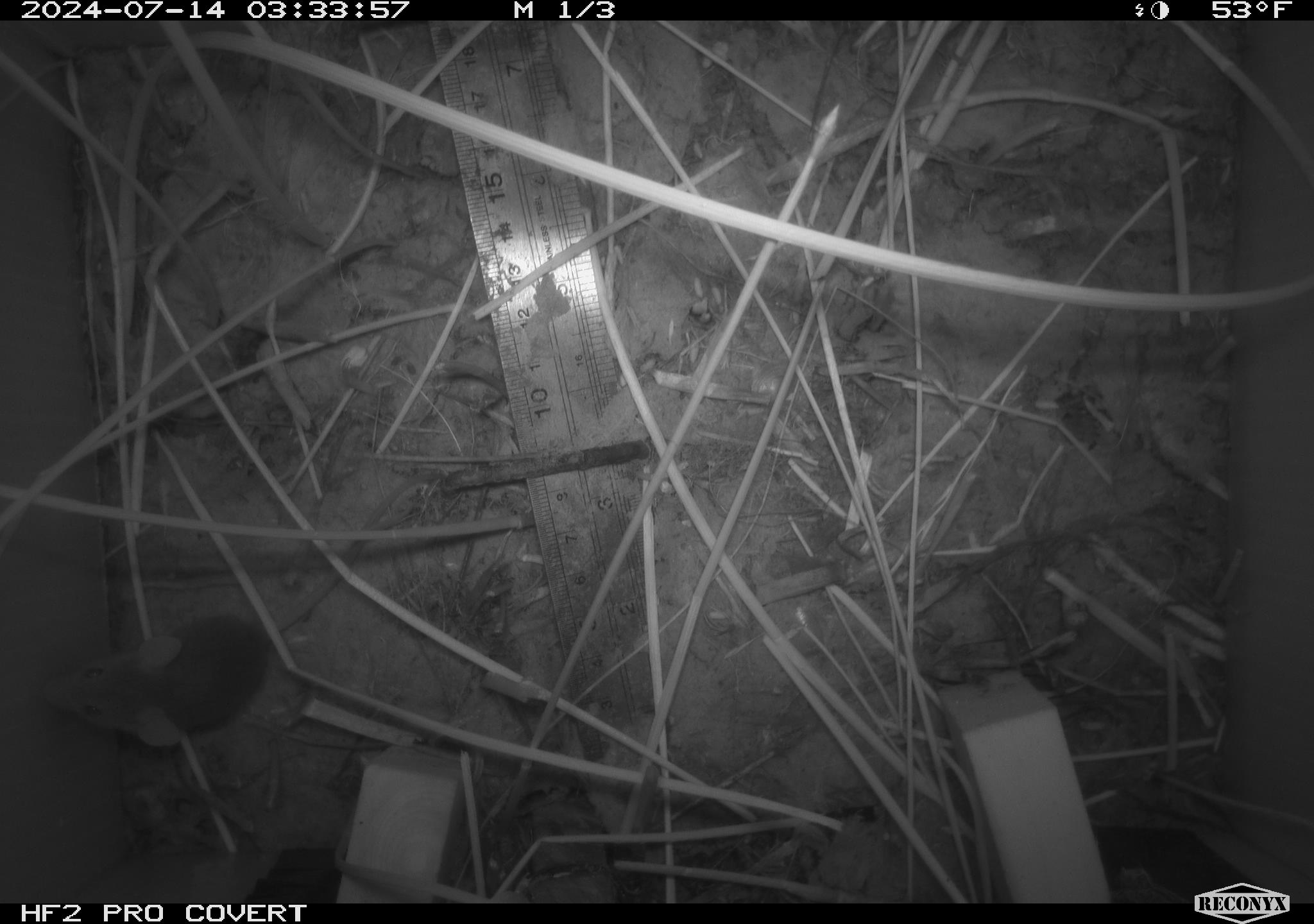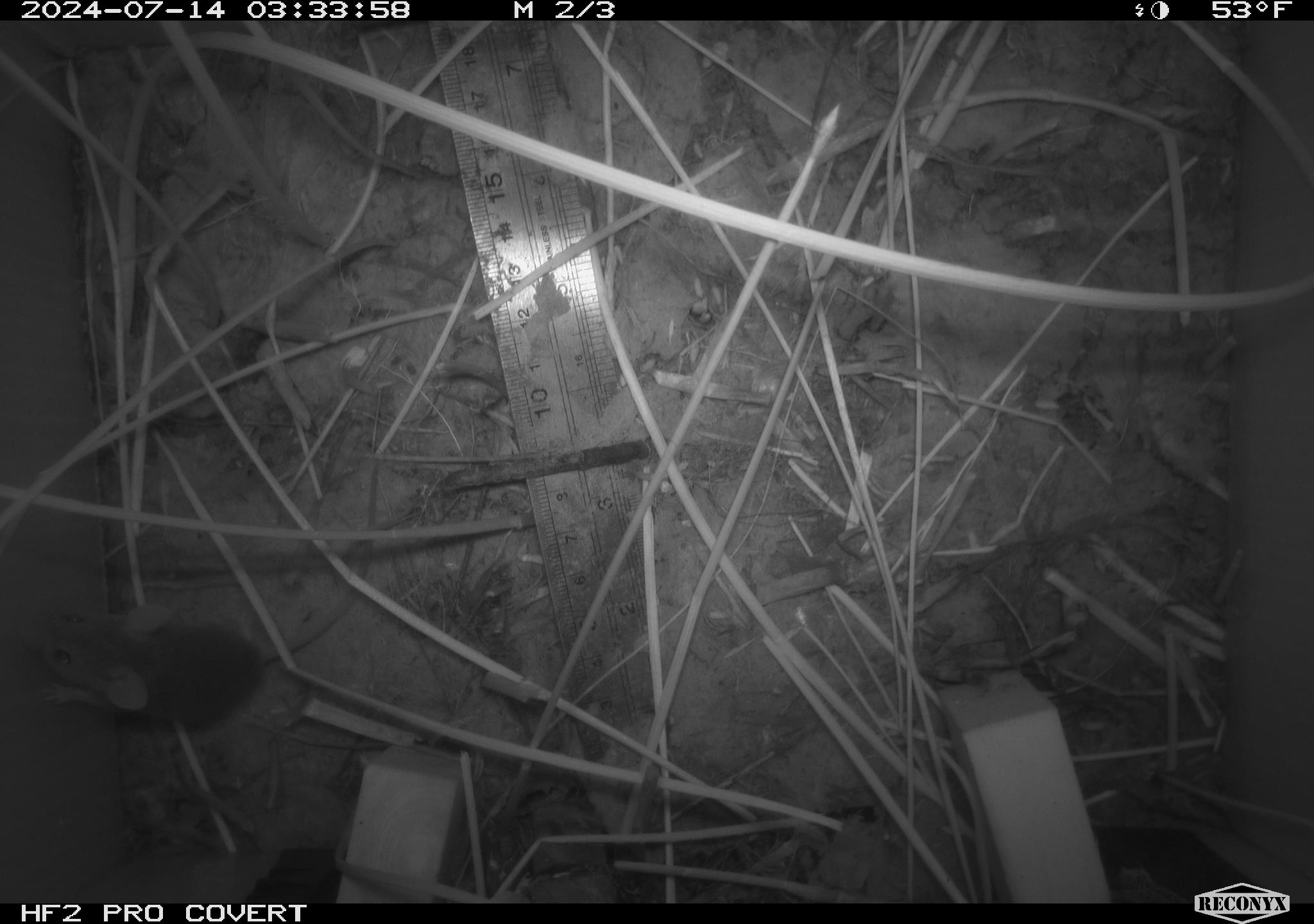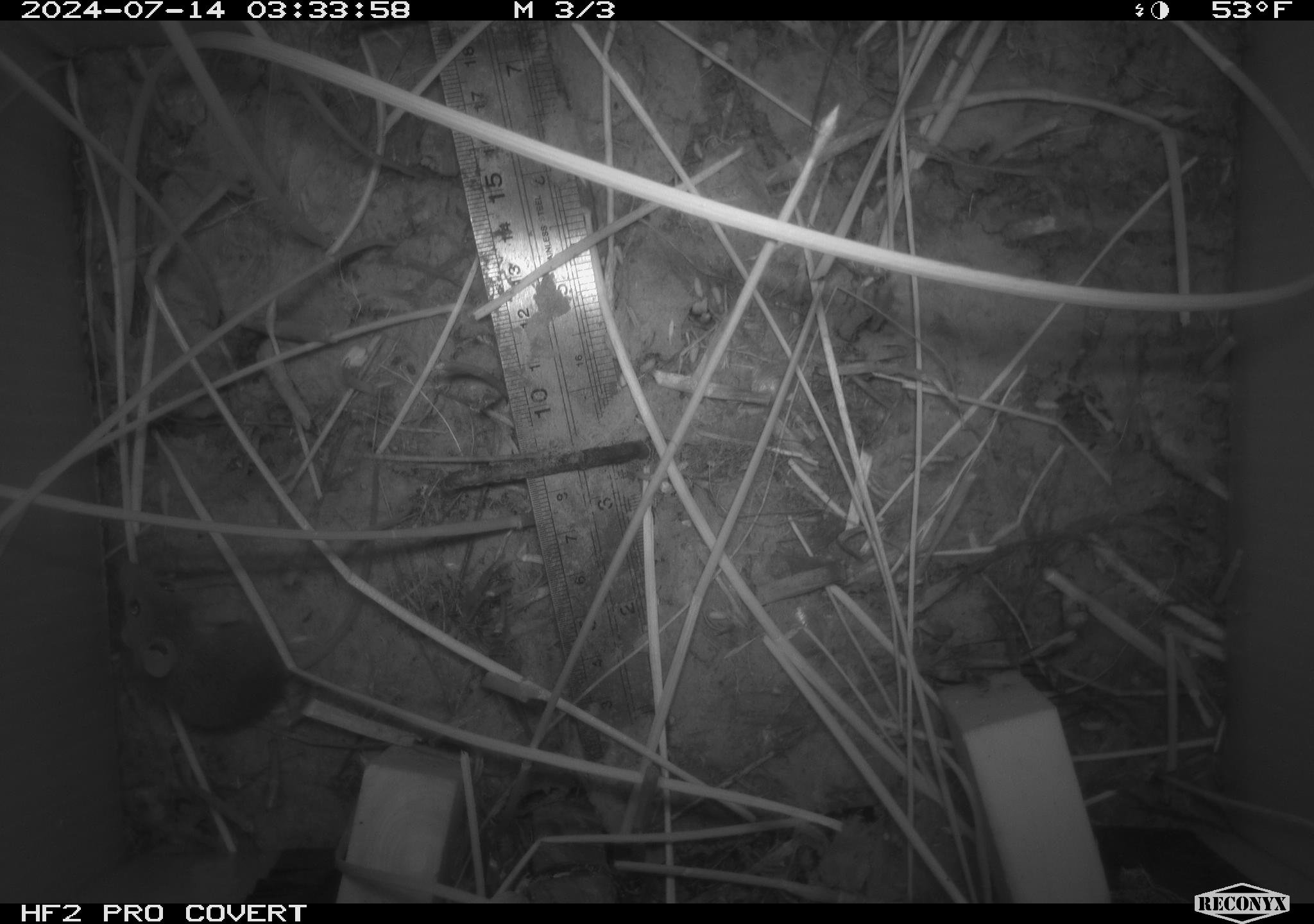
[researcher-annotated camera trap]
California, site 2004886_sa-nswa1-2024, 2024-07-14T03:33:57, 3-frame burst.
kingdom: Animalia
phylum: Chordata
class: Mammalia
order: Rodentia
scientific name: Rodentia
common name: rodent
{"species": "rodent (Rodentia)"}